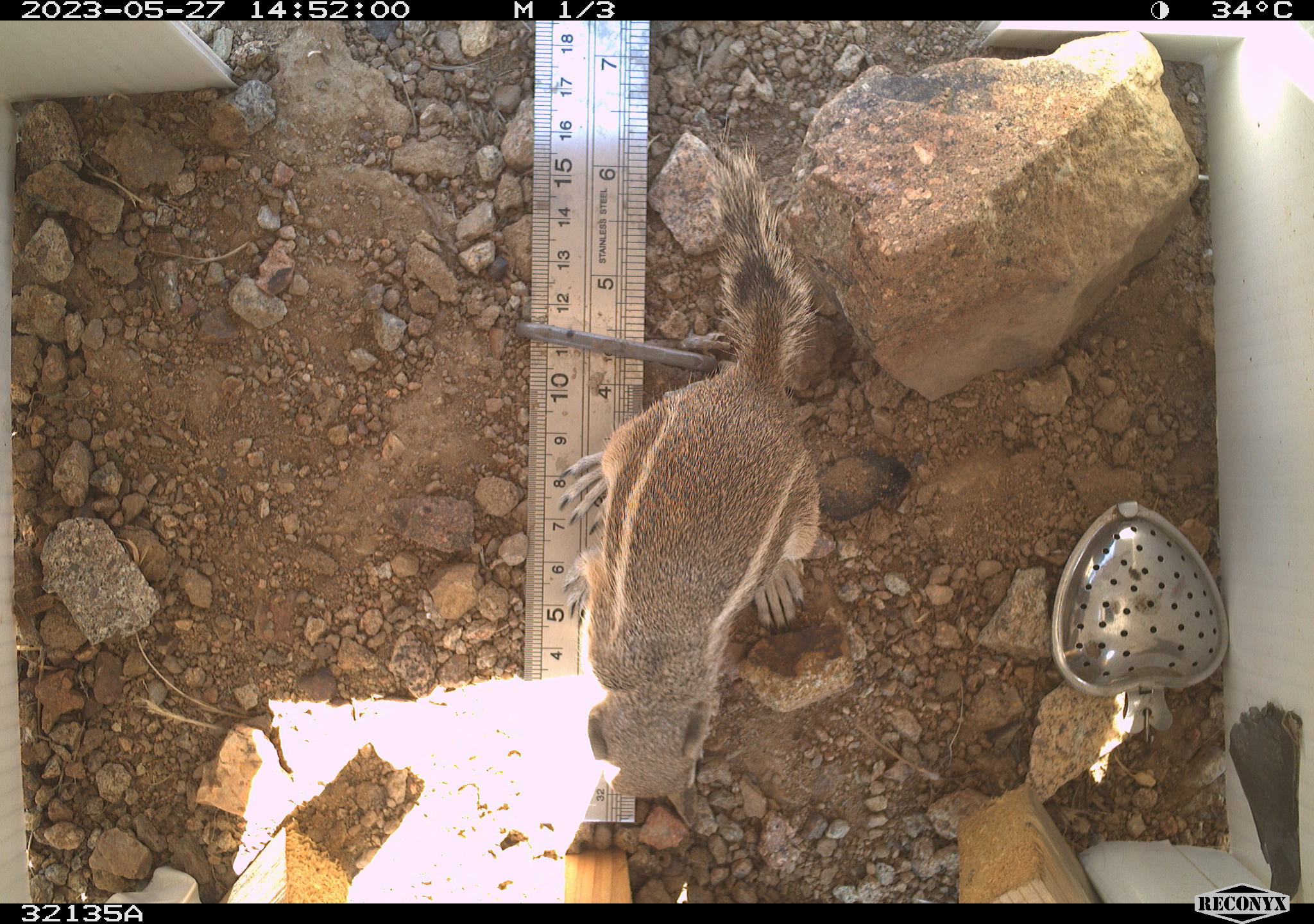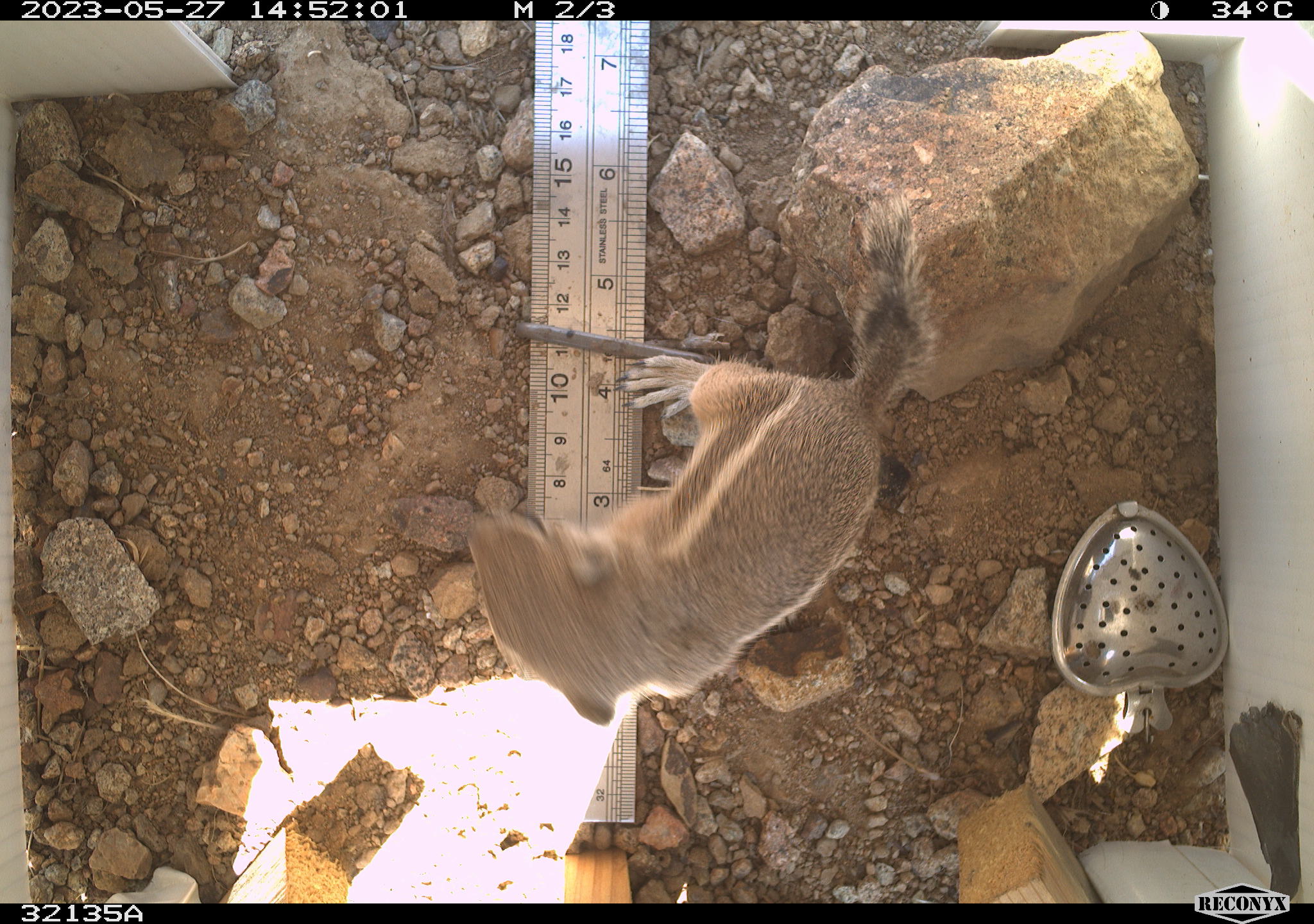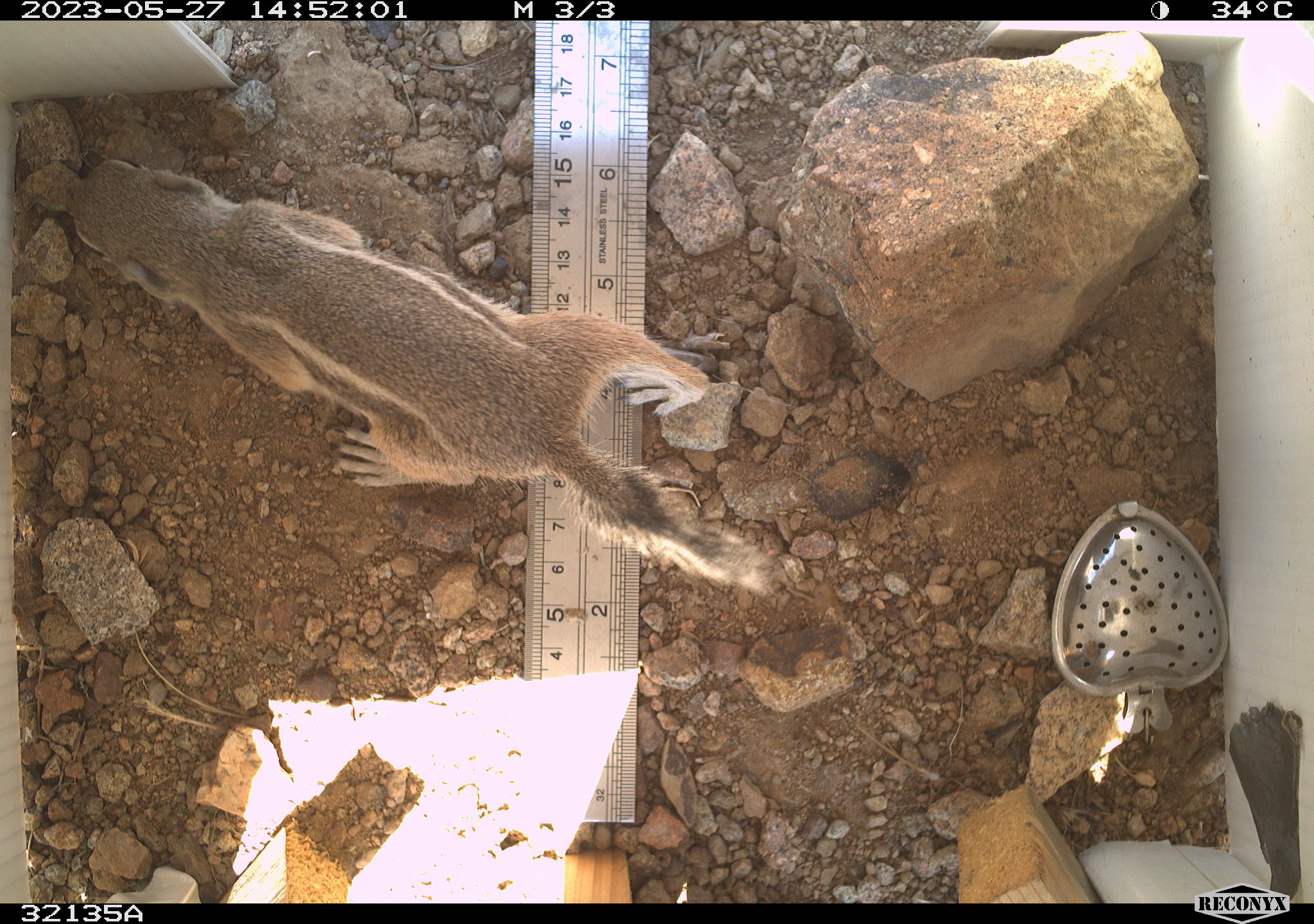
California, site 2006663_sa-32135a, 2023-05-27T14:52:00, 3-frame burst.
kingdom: Animalia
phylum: Chordata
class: Mammalia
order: Rodentia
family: Sciuridae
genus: Ammospermophilus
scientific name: Ammospermophilus leucurus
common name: white-tailed antelope squirrel